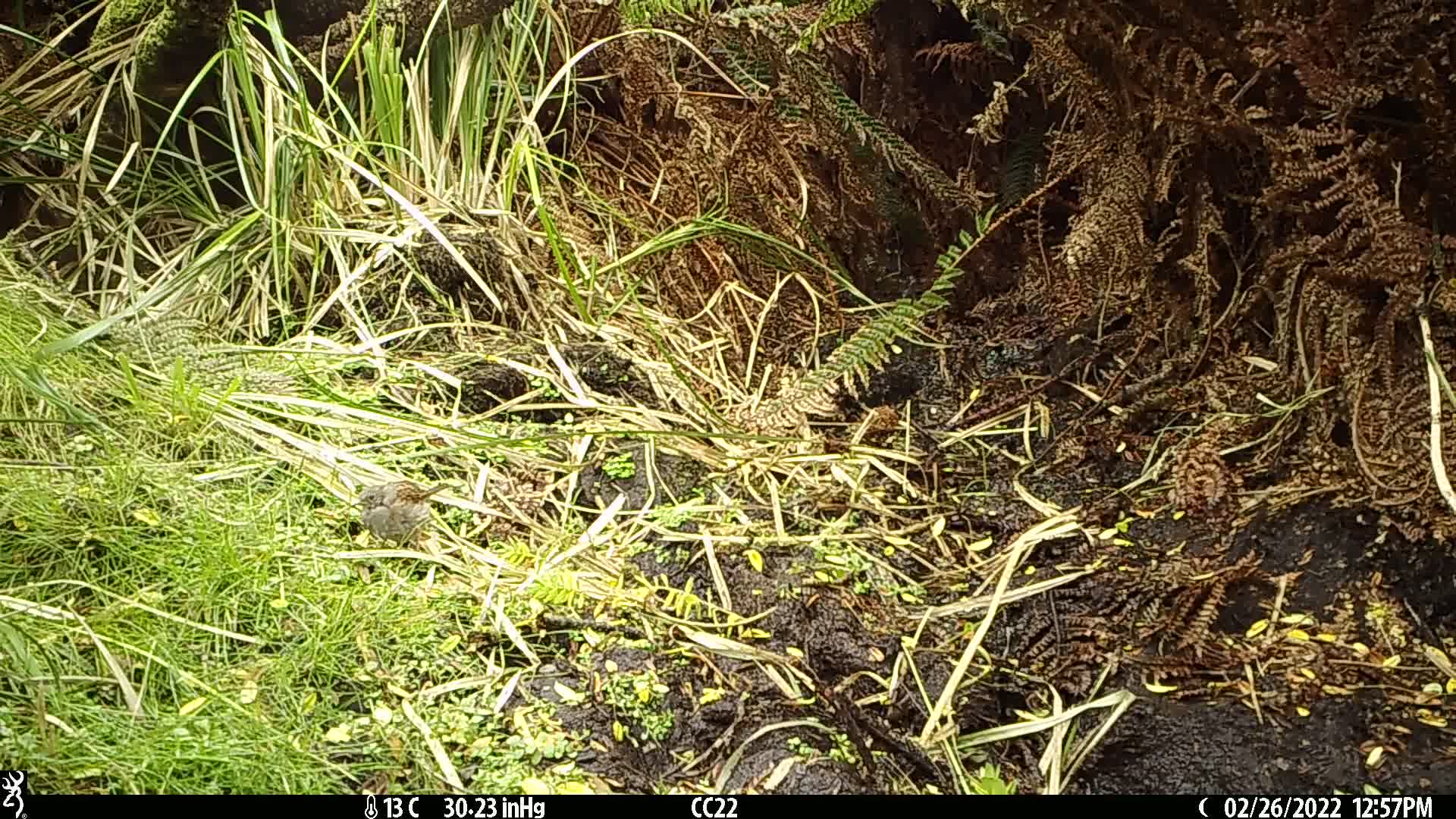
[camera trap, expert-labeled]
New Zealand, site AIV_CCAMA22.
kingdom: Animalia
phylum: Chordata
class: Aves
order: Passeriformes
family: Prunellidae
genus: Prunella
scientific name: Prunella modularis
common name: dunnock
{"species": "dunnock (Prunella modularis)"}